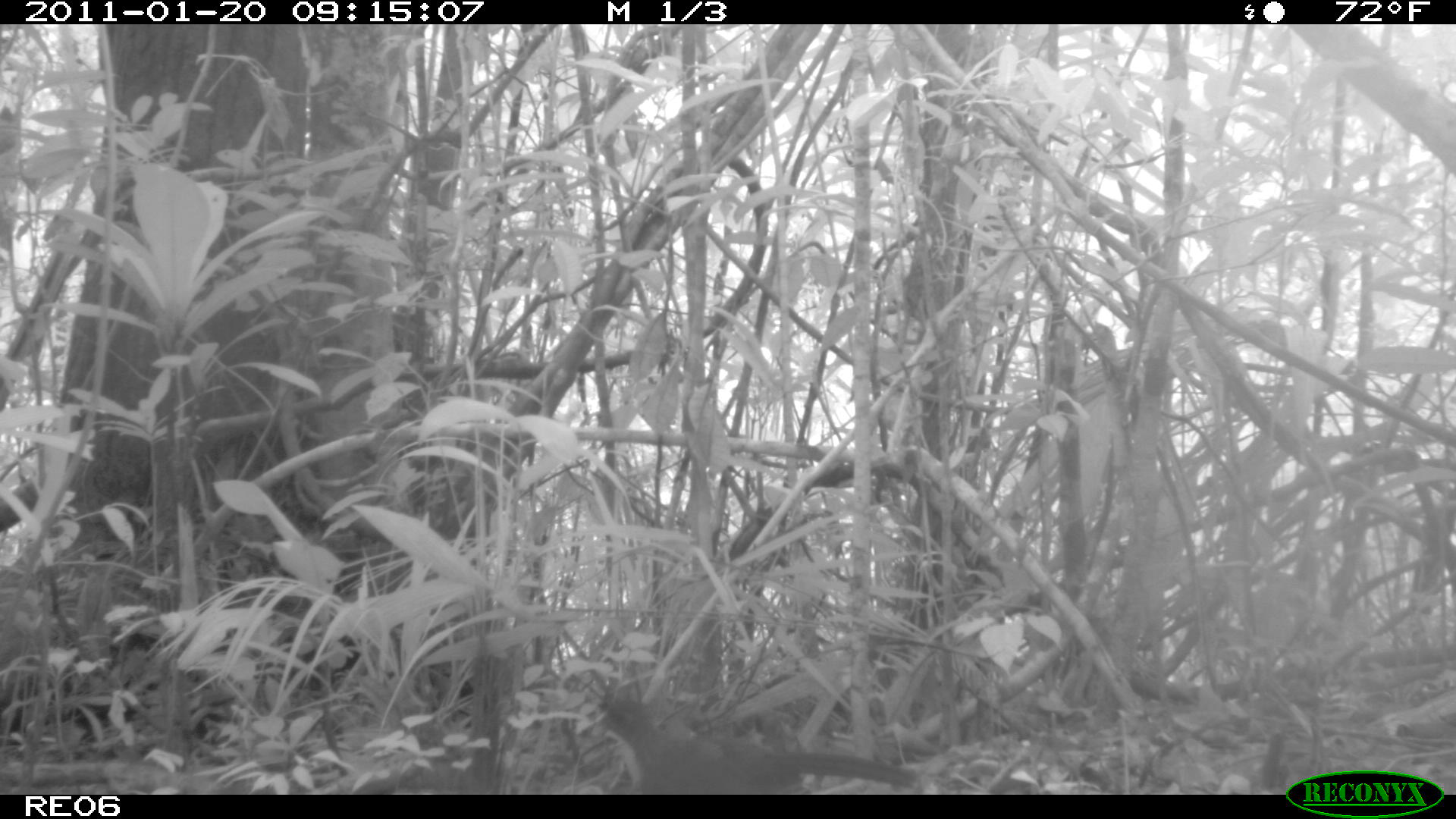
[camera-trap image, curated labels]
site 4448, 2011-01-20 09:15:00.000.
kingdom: Animalia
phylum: Chordata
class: Aves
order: Columbiformes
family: Columbidae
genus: Streptopelia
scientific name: Streptopelia picturata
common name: malagasy turtle dove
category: nesoenas picturata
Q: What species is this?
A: Nesoenas picturata (malagasy turtle dove) (Streptopelia picturata).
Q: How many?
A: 1.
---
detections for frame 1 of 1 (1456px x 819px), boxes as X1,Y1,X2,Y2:
nesoenas picturata: 594,695,917,795